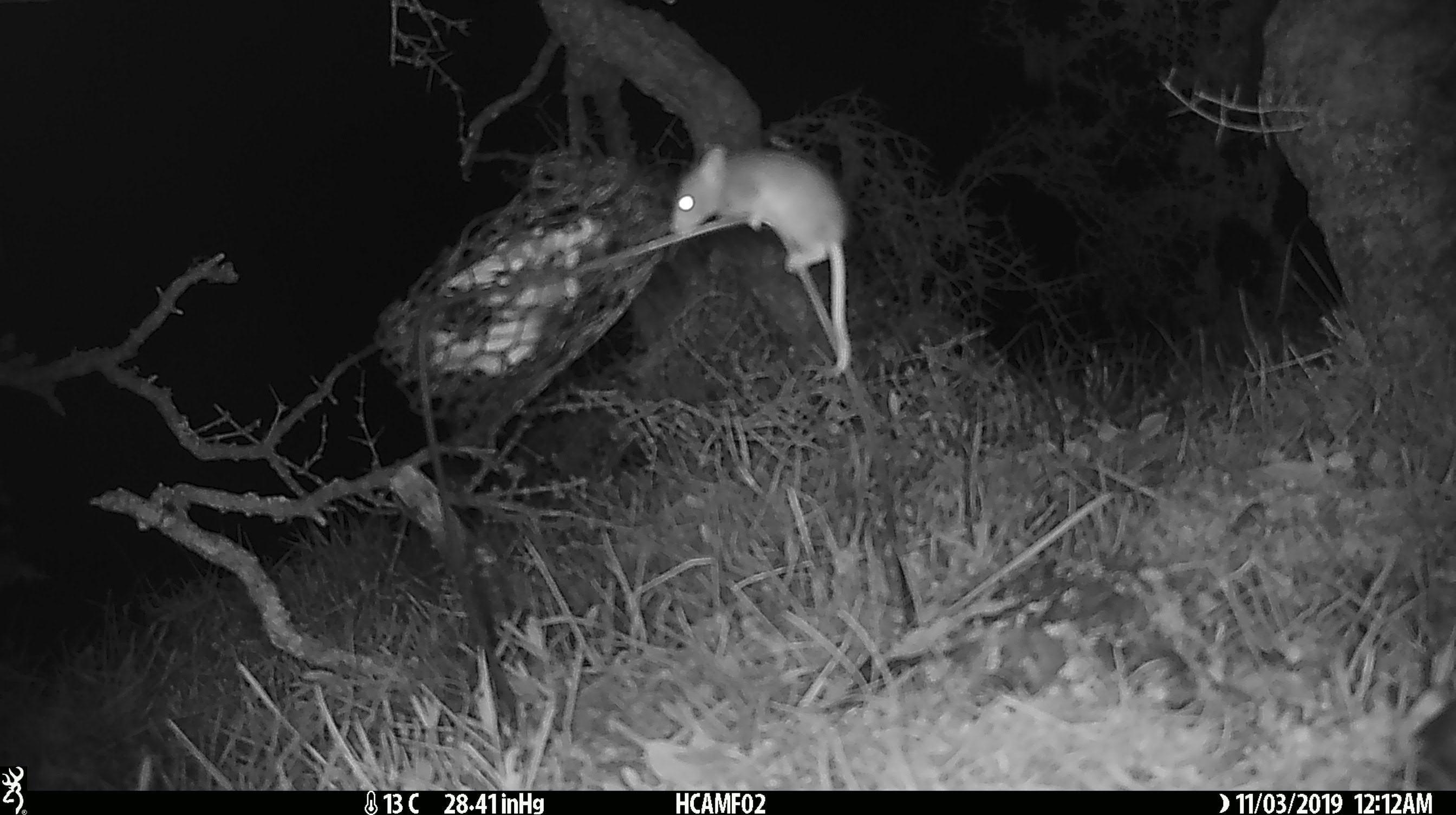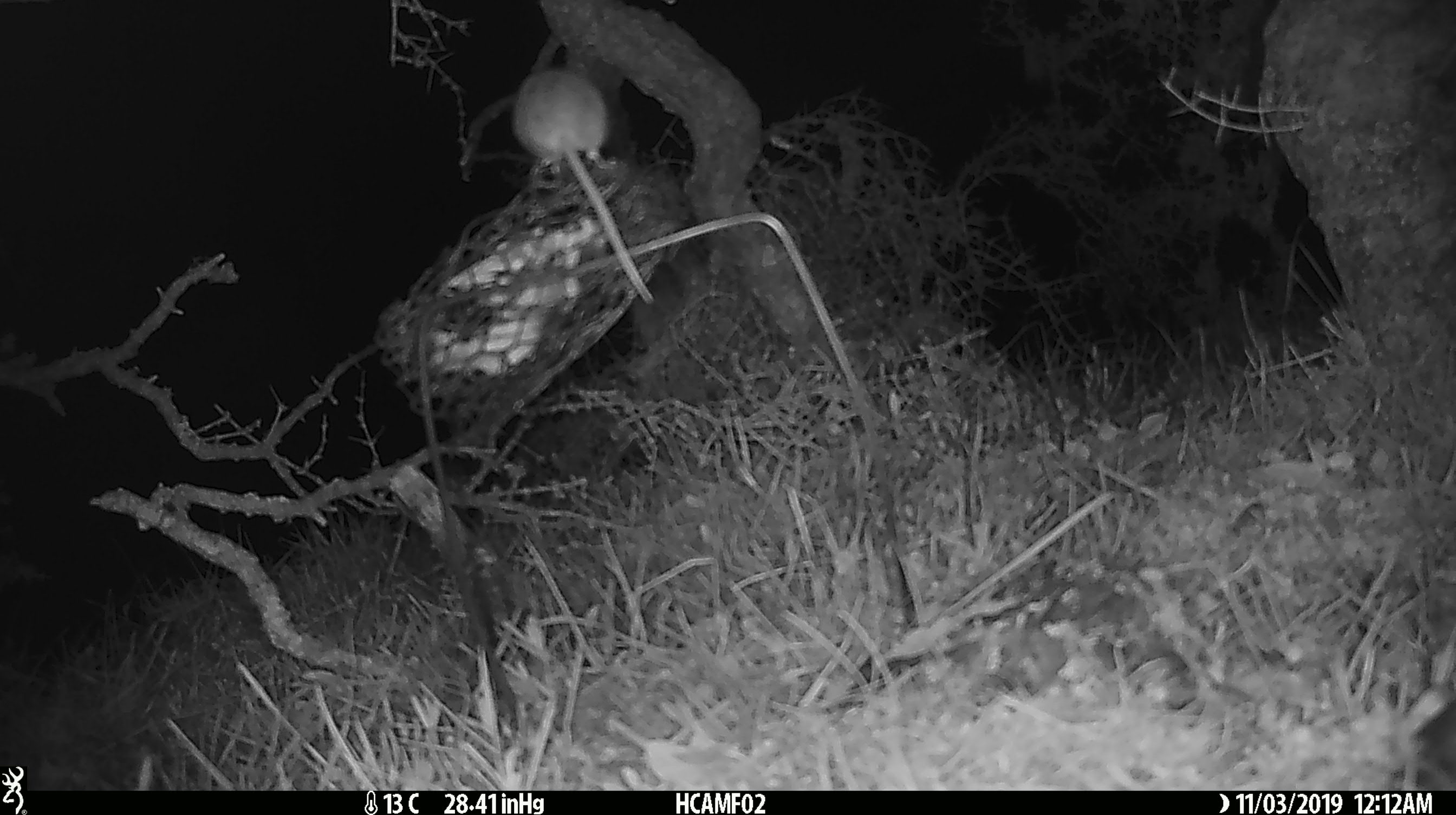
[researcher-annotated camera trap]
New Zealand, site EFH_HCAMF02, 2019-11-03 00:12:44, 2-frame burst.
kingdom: Animalia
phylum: Chordata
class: Mammalia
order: Rodentia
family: Muridae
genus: Mus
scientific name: Mus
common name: mouse